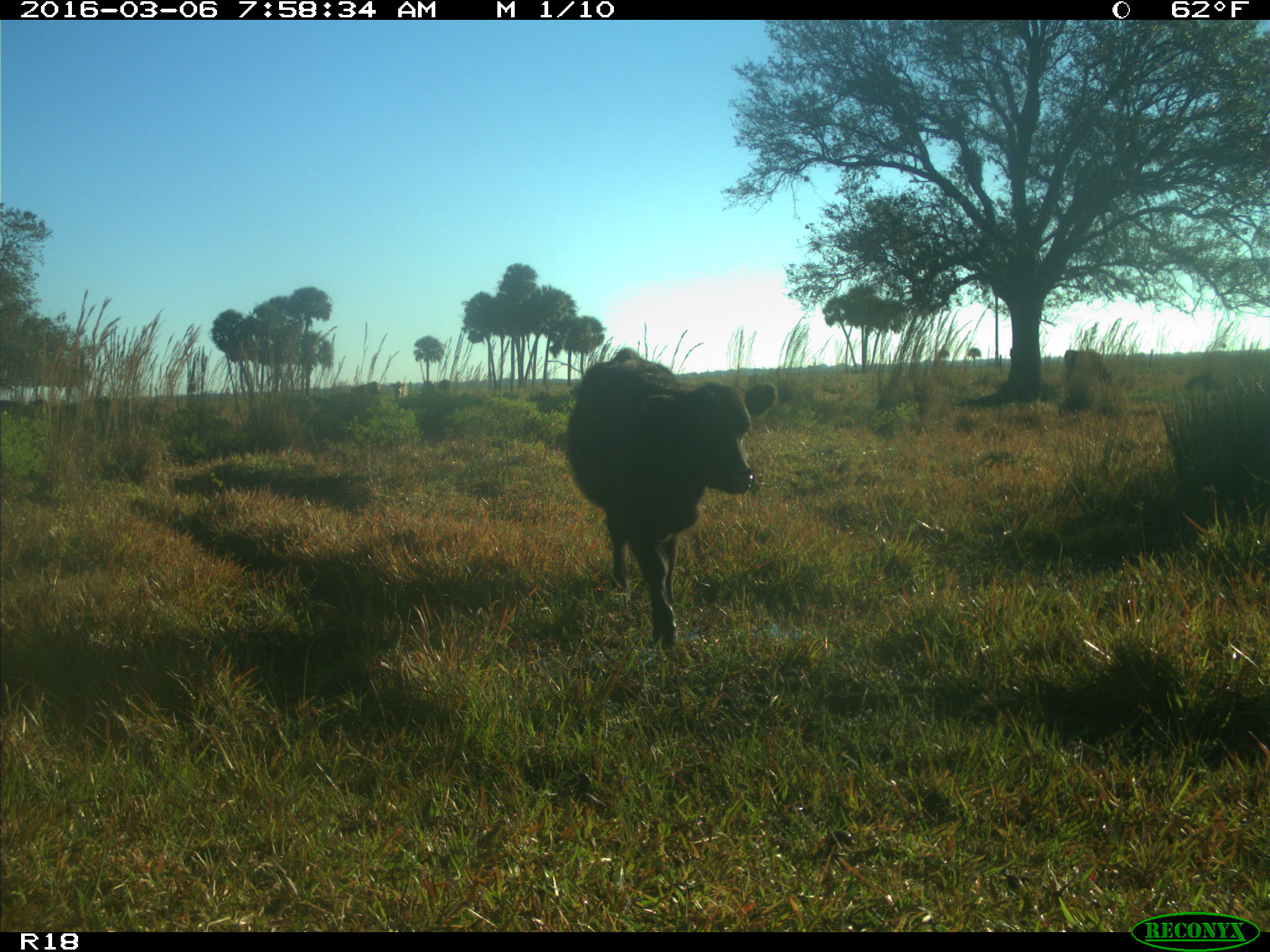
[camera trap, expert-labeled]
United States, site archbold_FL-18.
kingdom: Animalia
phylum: Chordata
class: Mammalia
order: Artiodactyla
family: Bovidae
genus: Bos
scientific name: Bos taurus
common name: domestic cow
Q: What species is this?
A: Bos taurus (domestic cow).